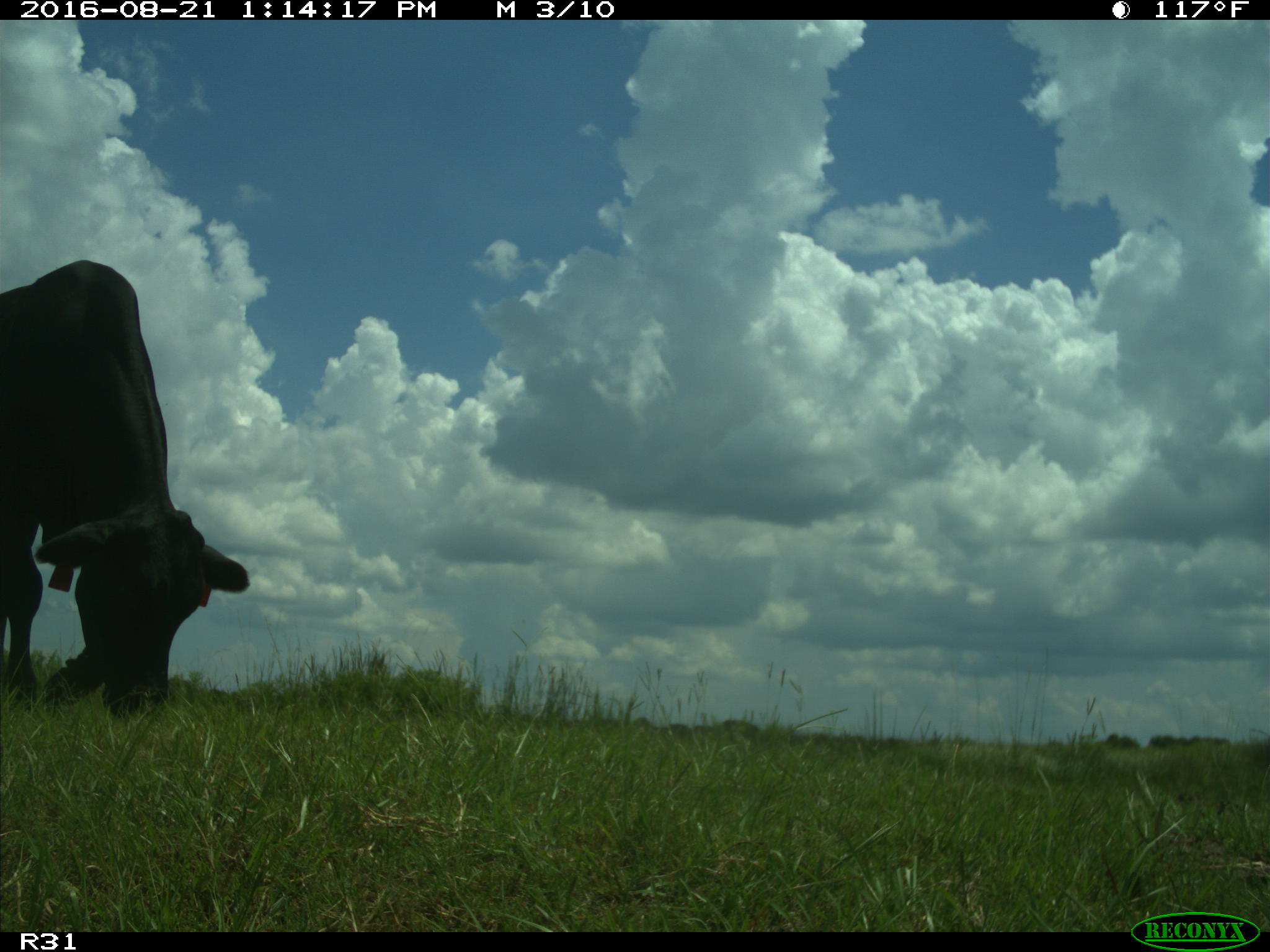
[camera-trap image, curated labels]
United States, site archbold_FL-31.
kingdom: Animalia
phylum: Chordata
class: Mammalia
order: Artiodactyla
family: Bovidae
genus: Bos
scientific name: Bos taurus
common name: domestic cow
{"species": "Bos taurus (domestic cow)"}